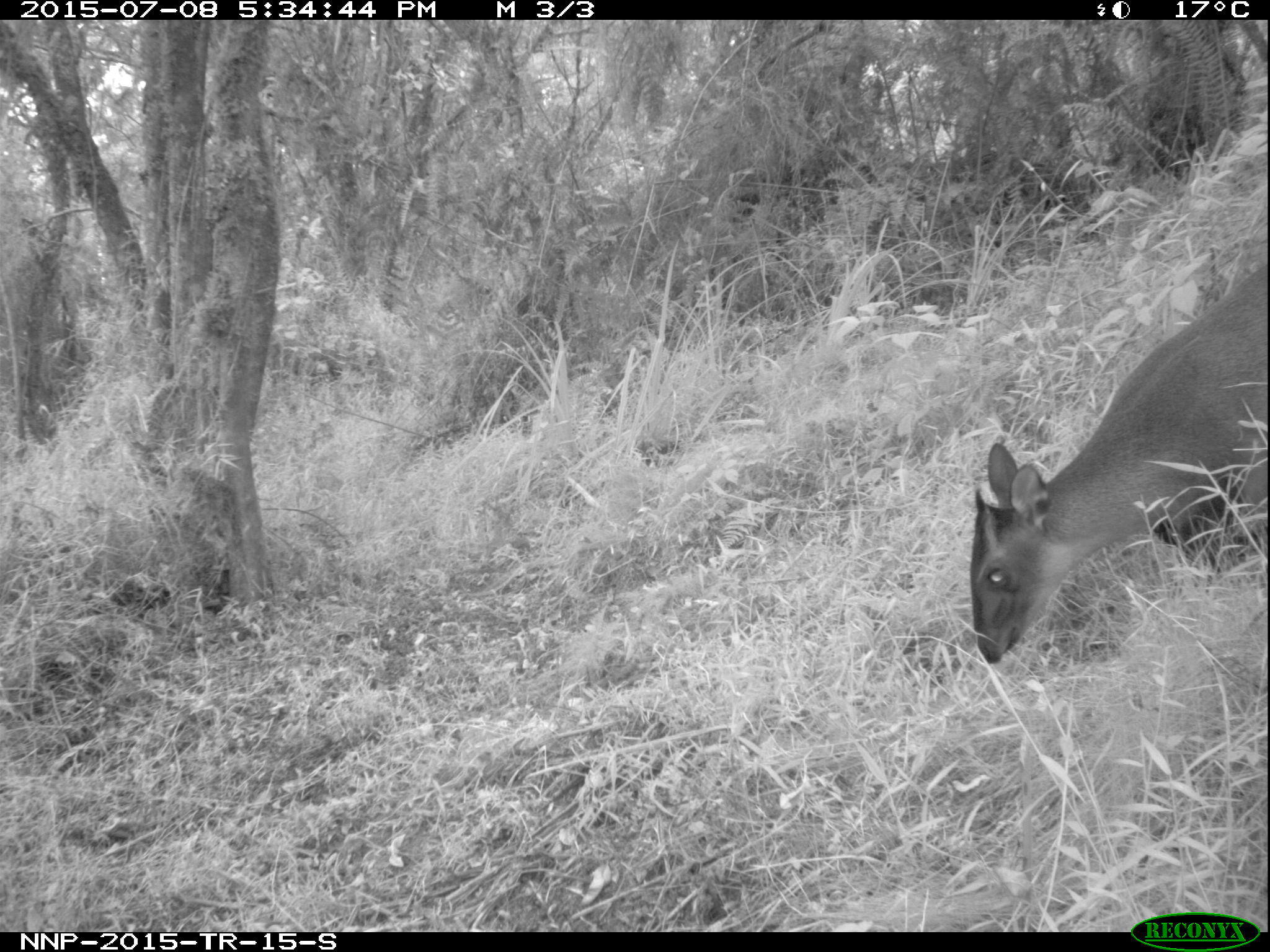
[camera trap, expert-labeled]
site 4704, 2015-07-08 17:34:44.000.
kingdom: Animalia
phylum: Chordata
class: Mammalia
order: Artiodactyla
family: Bovidae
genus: Cephalophus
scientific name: Cephalophus nigrifrons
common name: black-fronted duiker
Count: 1.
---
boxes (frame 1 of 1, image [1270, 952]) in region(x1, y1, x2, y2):
cephalophus nigrifrons: region(968, 256, 1266, 662)